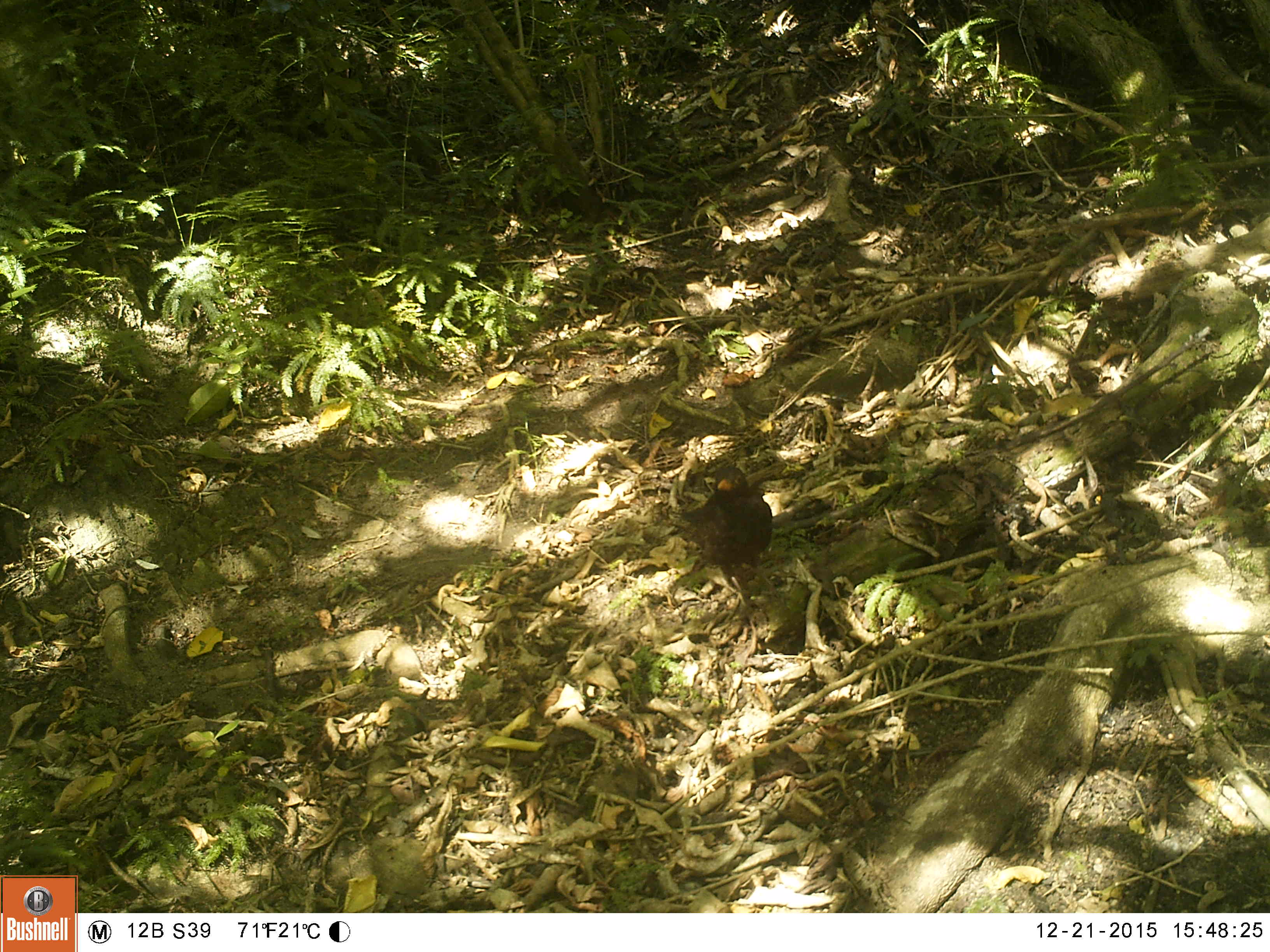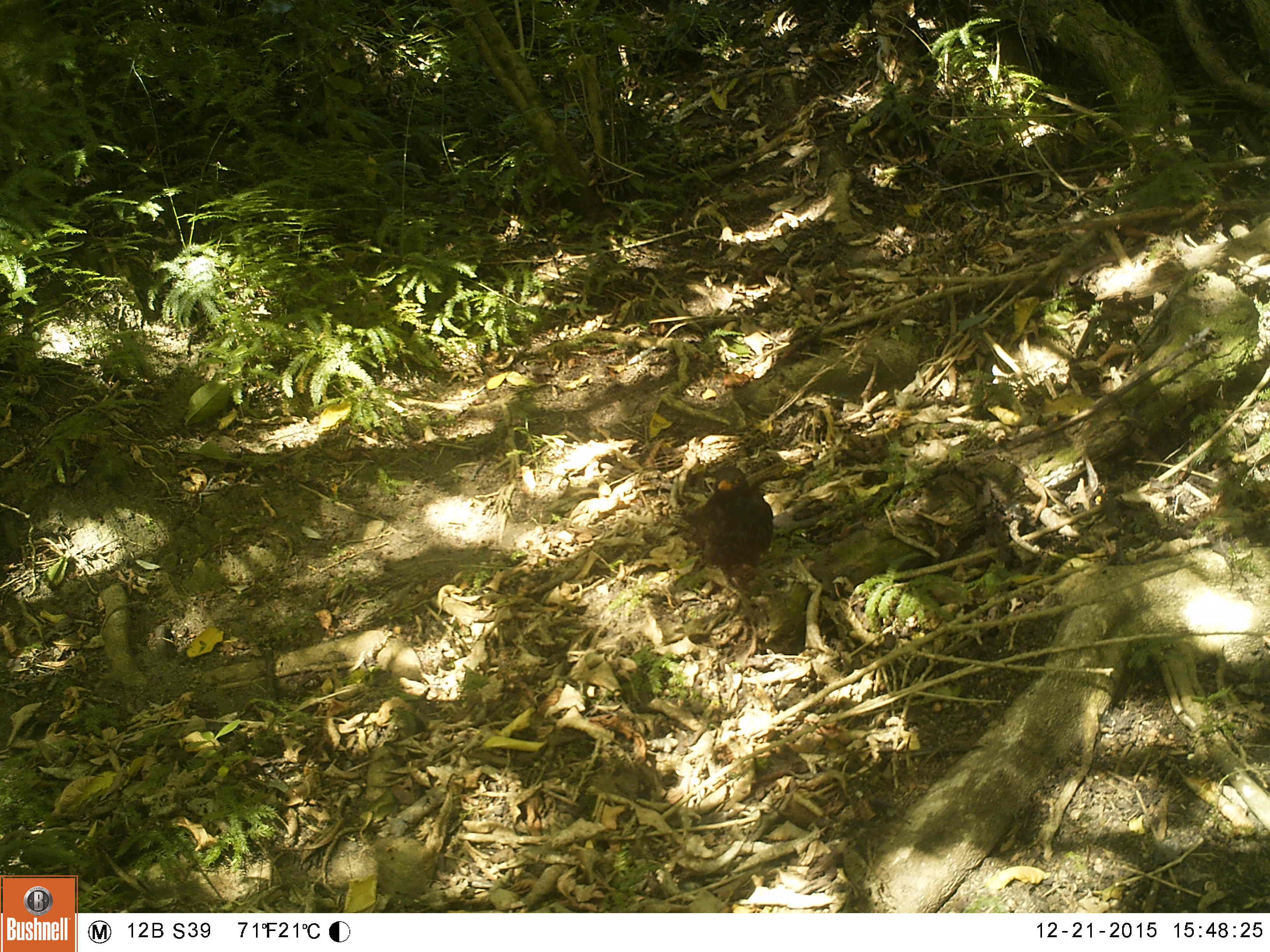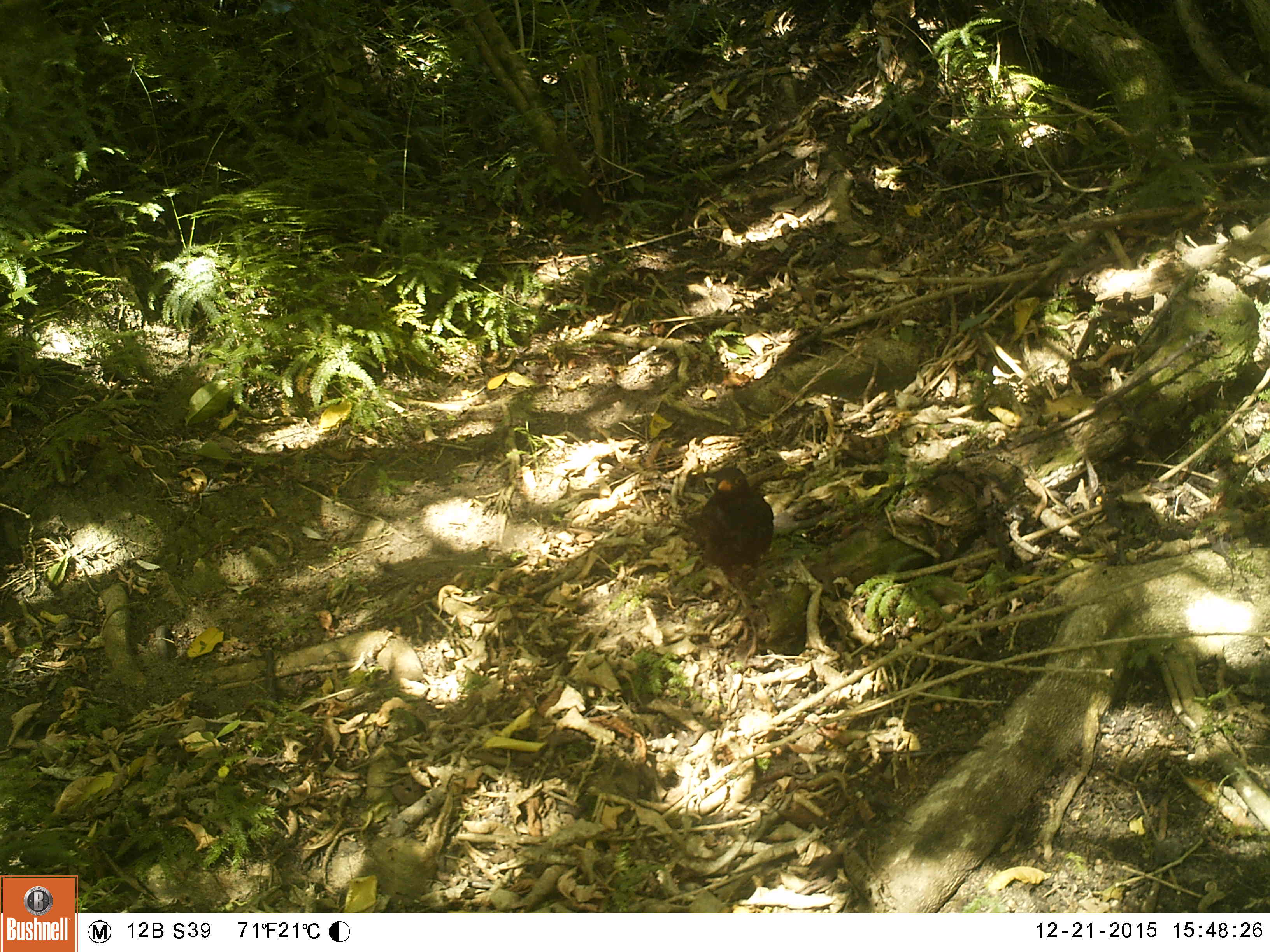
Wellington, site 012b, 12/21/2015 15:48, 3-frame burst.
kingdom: Animalia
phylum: Chordata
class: Aves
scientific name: Aves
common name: bird